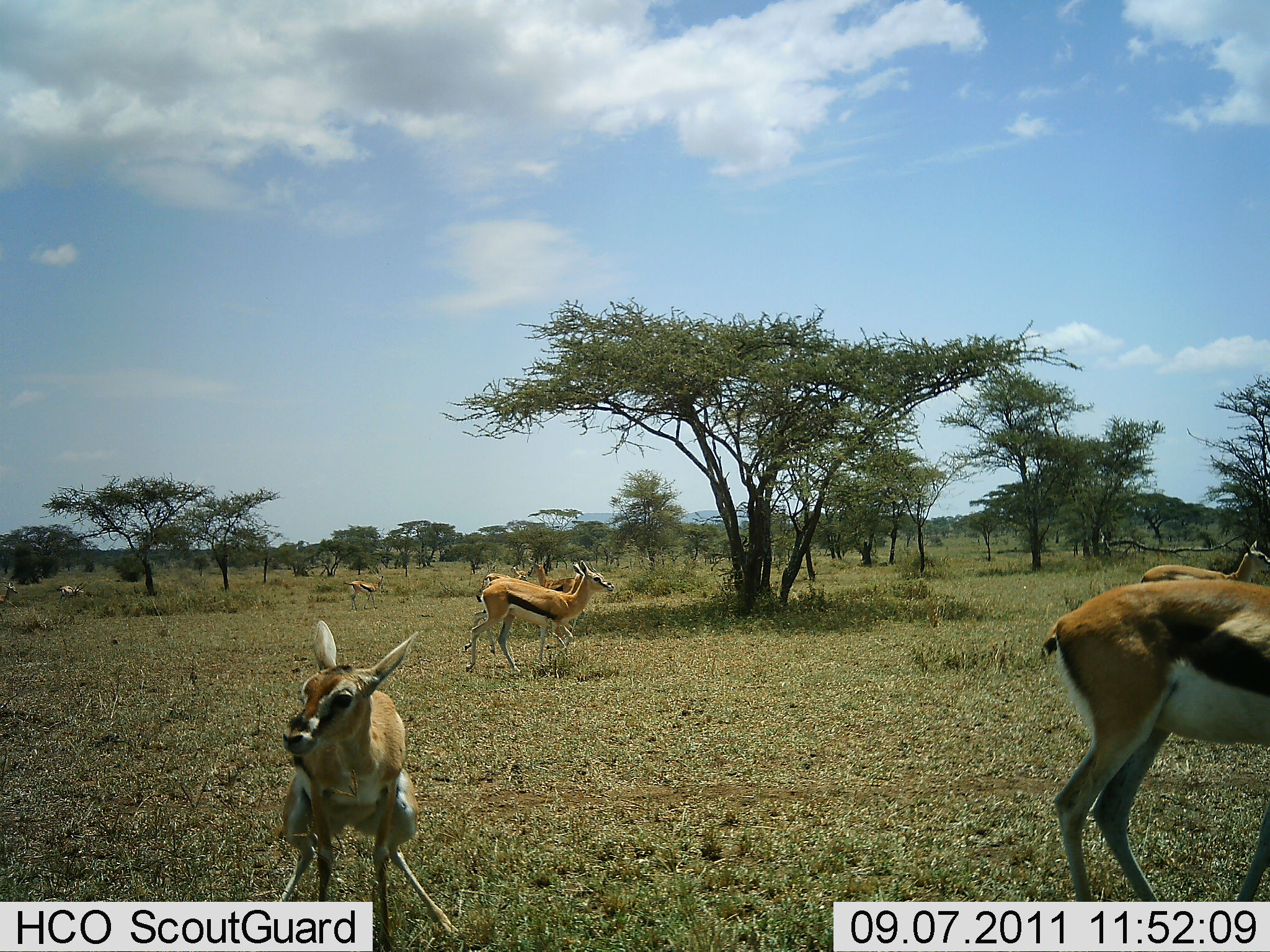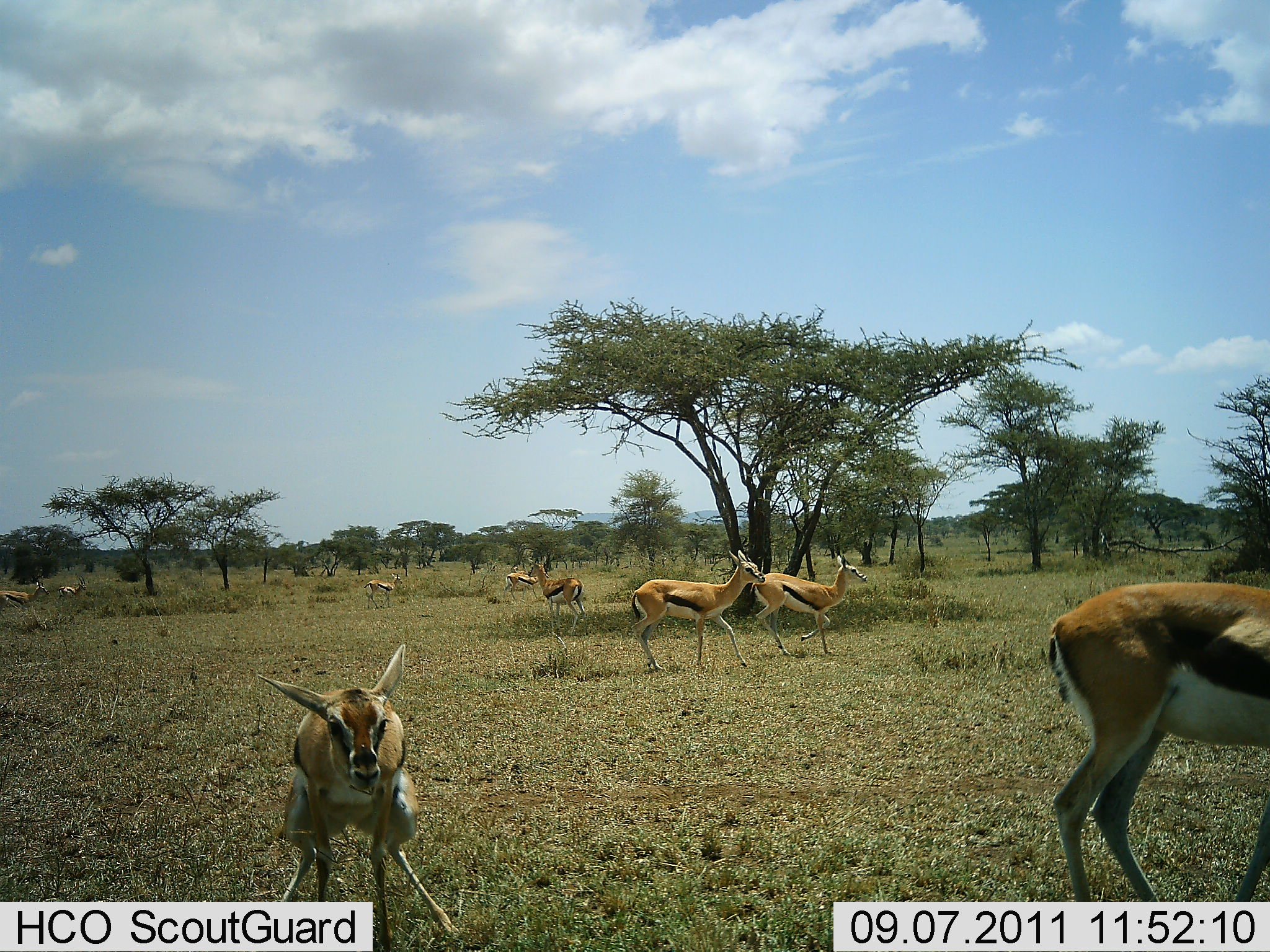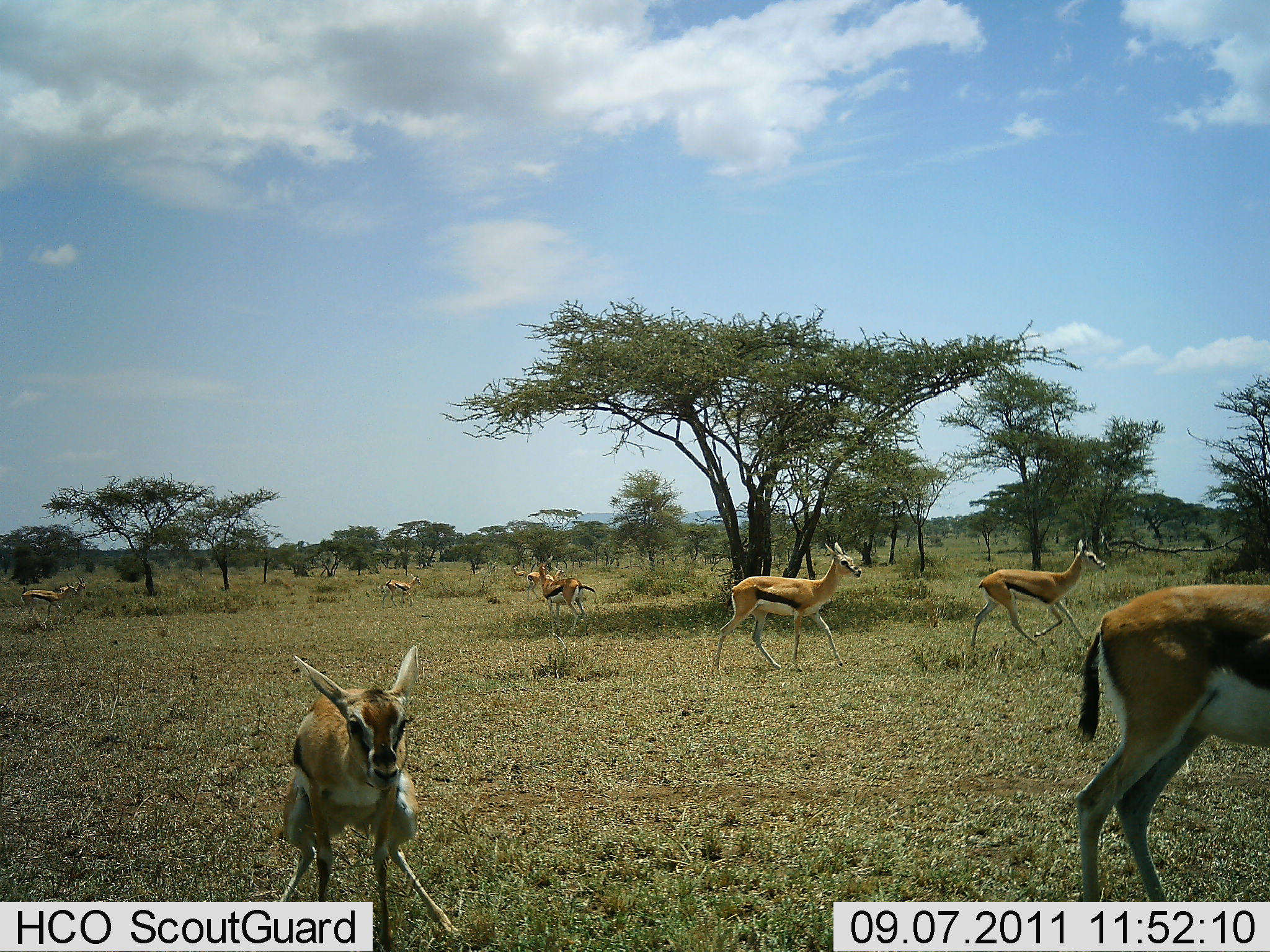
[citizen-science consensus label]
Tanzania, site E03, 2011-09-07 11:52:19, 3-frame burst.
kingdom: Animalia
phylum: Chordata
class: Mammalia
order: Artiodactyla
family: Bovidae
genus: Eudorcas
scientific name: Eudorcas thomsonii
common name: thomson's gazelle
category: gazellethomsons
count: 9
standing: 33%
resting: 8%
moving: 92%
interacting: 8%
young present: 17%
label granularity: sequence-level